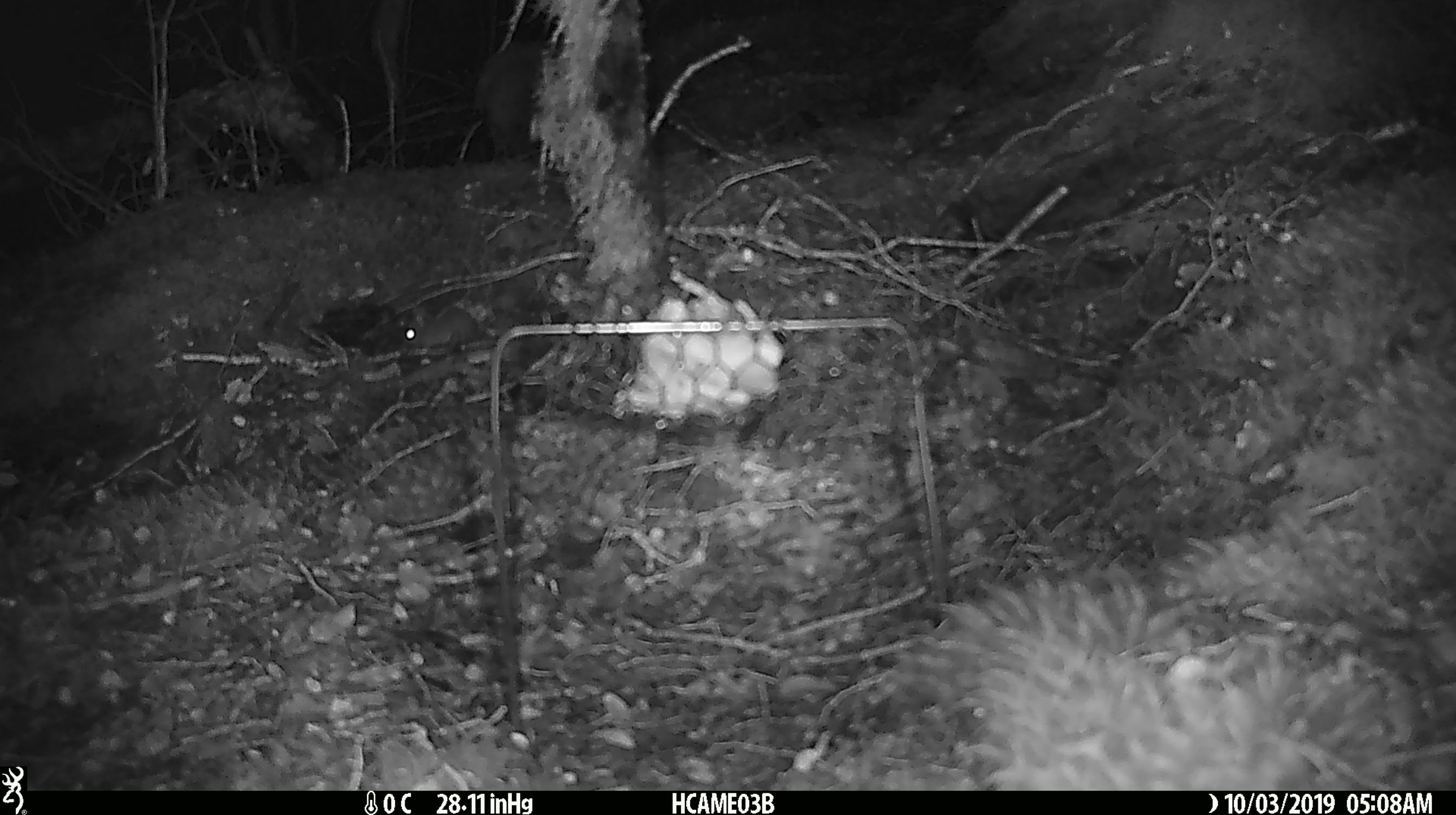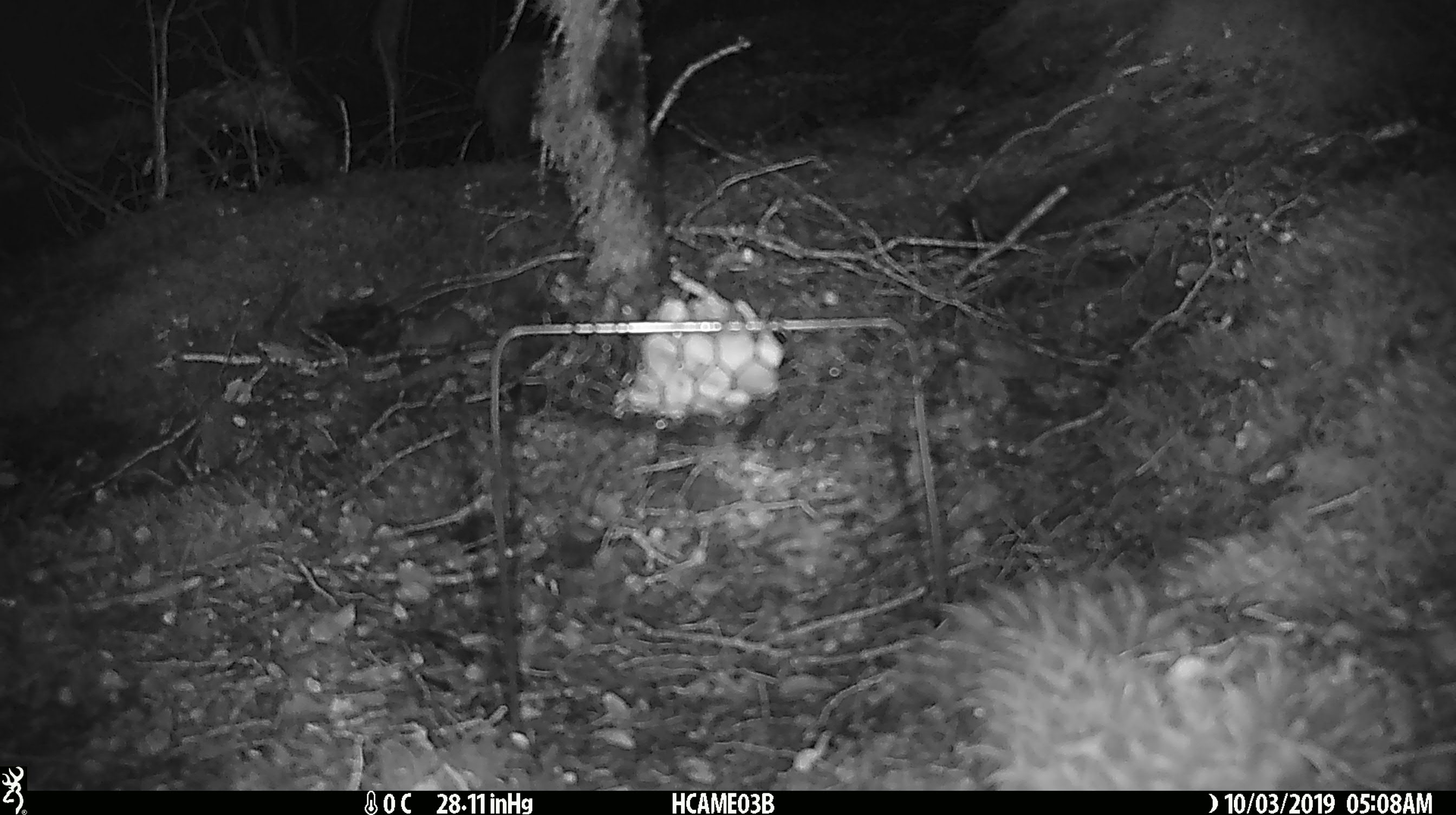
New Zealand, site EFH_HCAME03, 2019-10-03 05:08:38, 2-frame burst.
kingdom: Animalia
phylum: Chordata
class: Mammalia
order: Rodentia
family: Muridae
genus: Mus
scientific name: Mus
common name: mouse